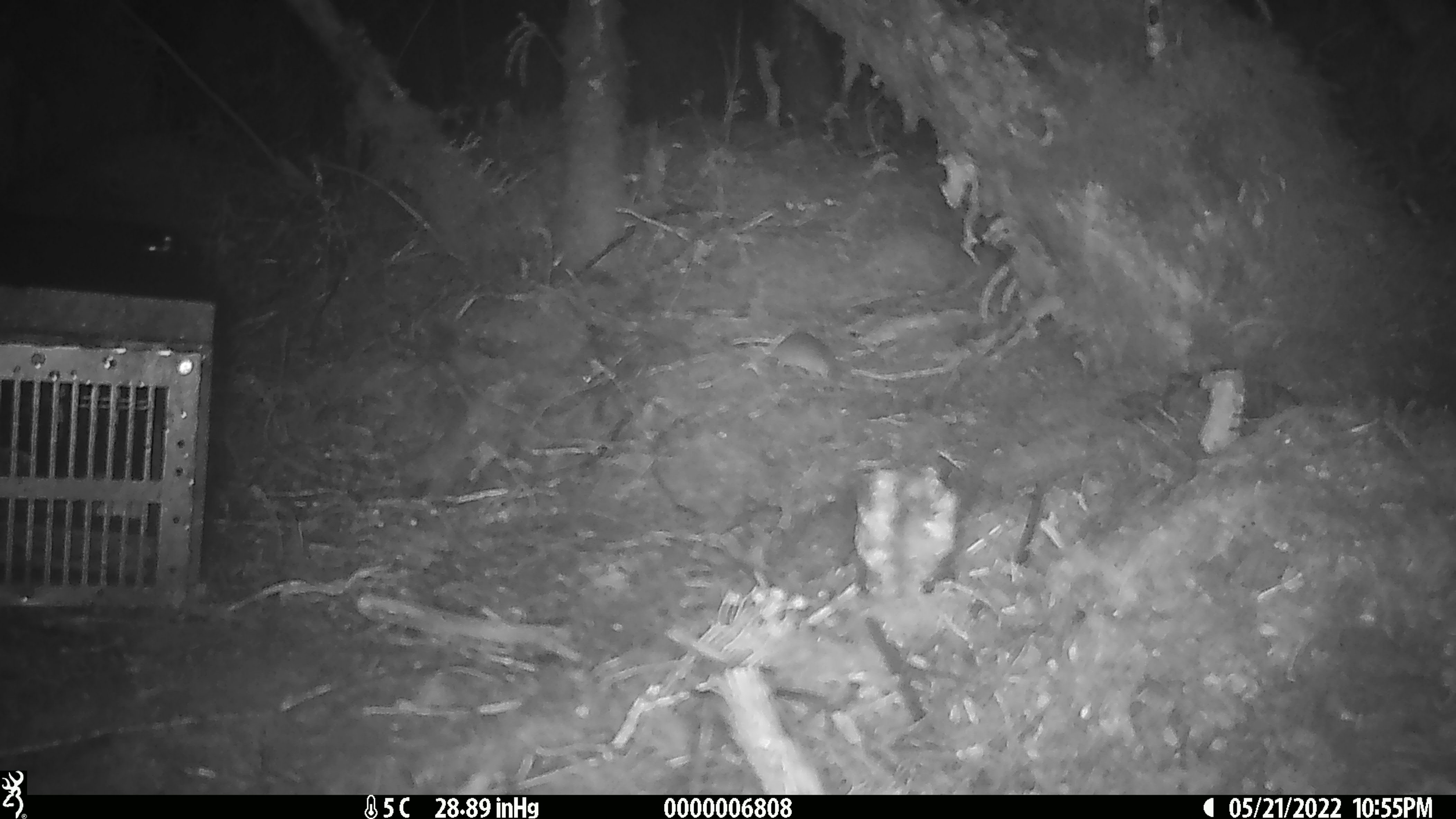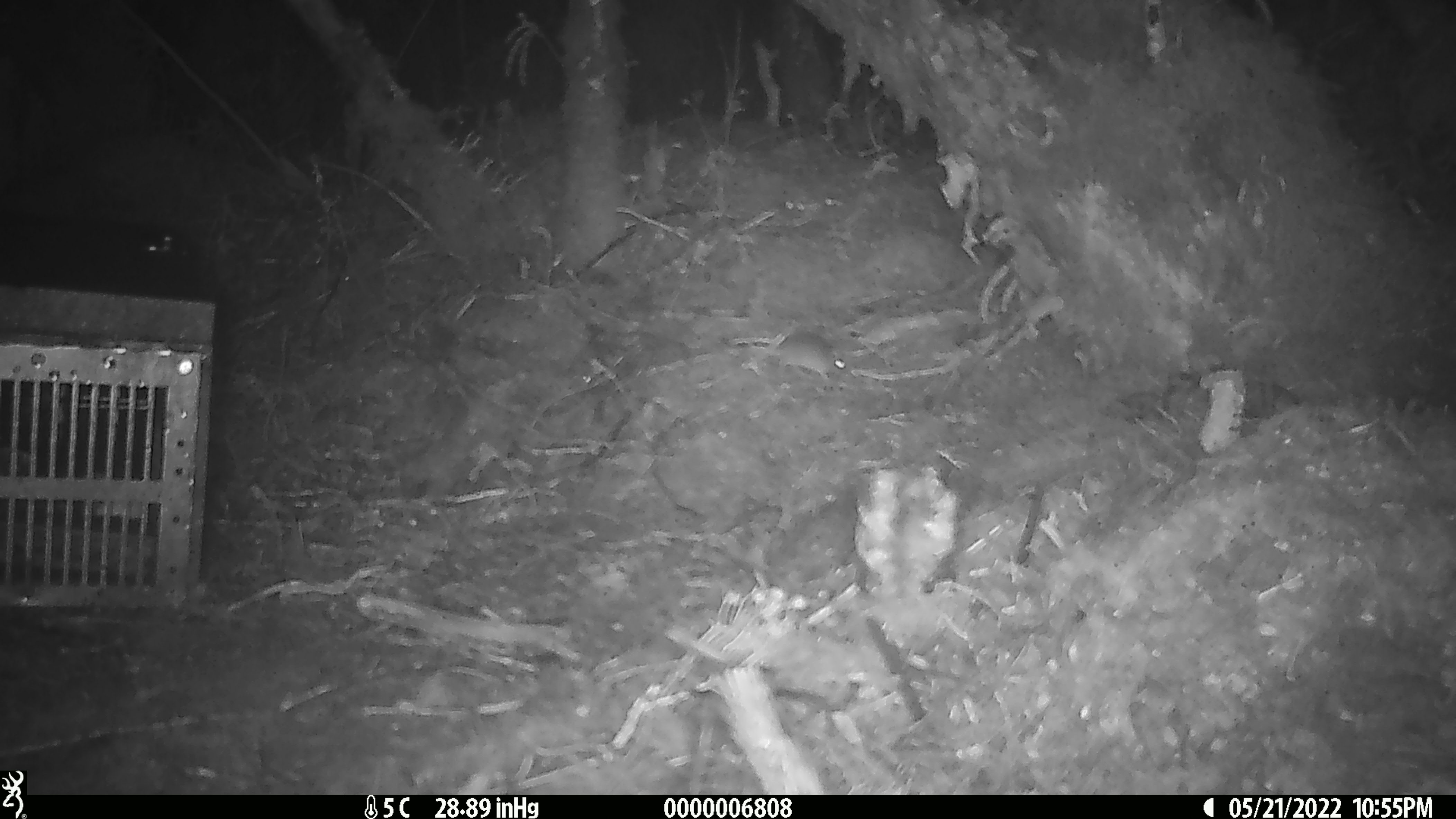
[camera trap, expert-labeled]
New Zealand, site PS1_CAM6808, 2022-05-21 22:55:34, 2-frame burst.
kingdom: Animalia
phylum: Chordata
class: Mammalia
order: Rodentia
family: Muridae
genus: Mus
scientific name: Mus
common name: mouse